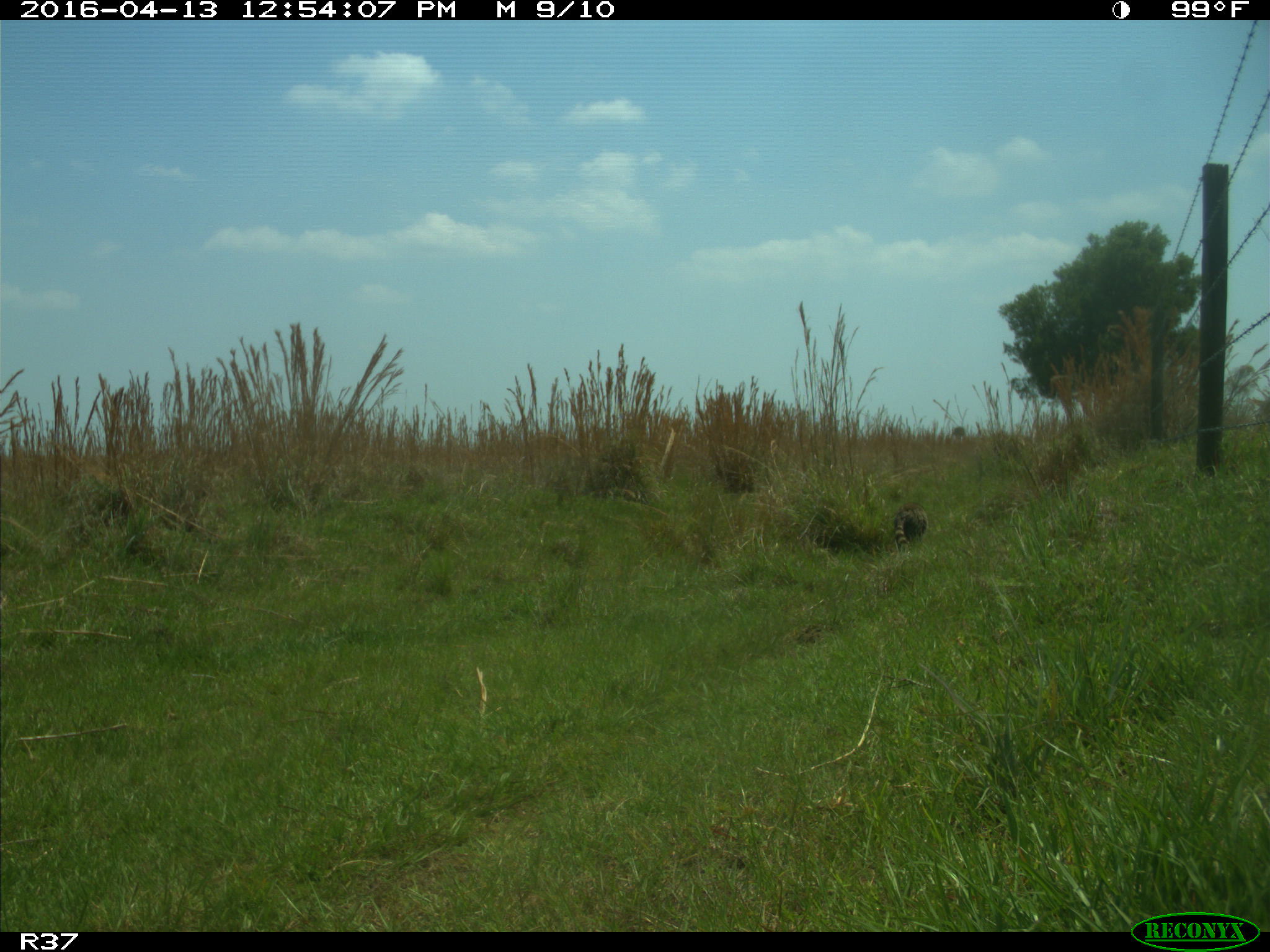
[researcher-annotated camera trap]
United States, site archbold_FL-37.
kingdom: Animalia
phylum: Chordata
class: Mammalia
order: Carnivora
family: Procyonidae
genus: Procyon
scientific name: Procyon lotor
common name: common raccoon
Procyon lotor (common raccoon).